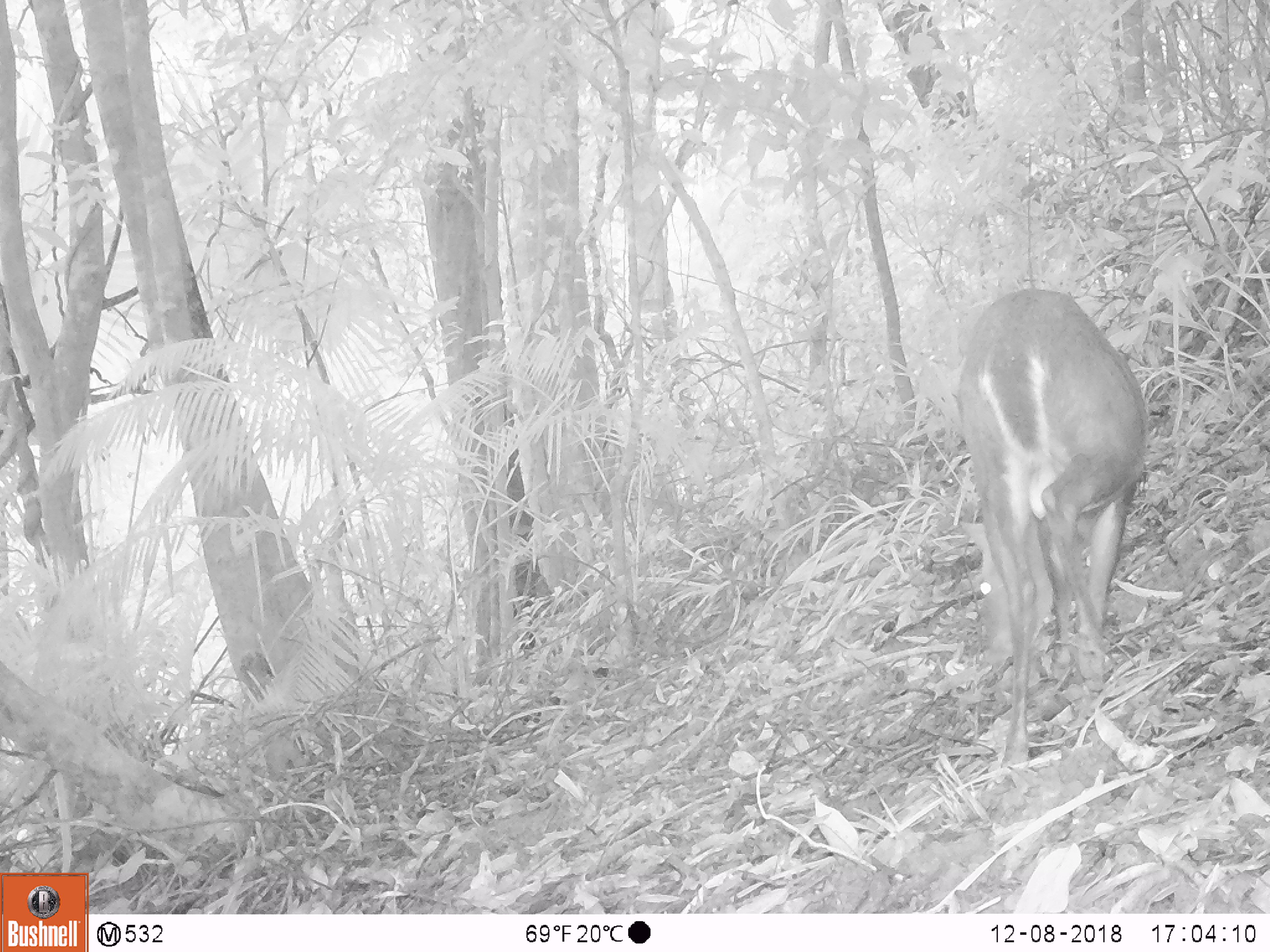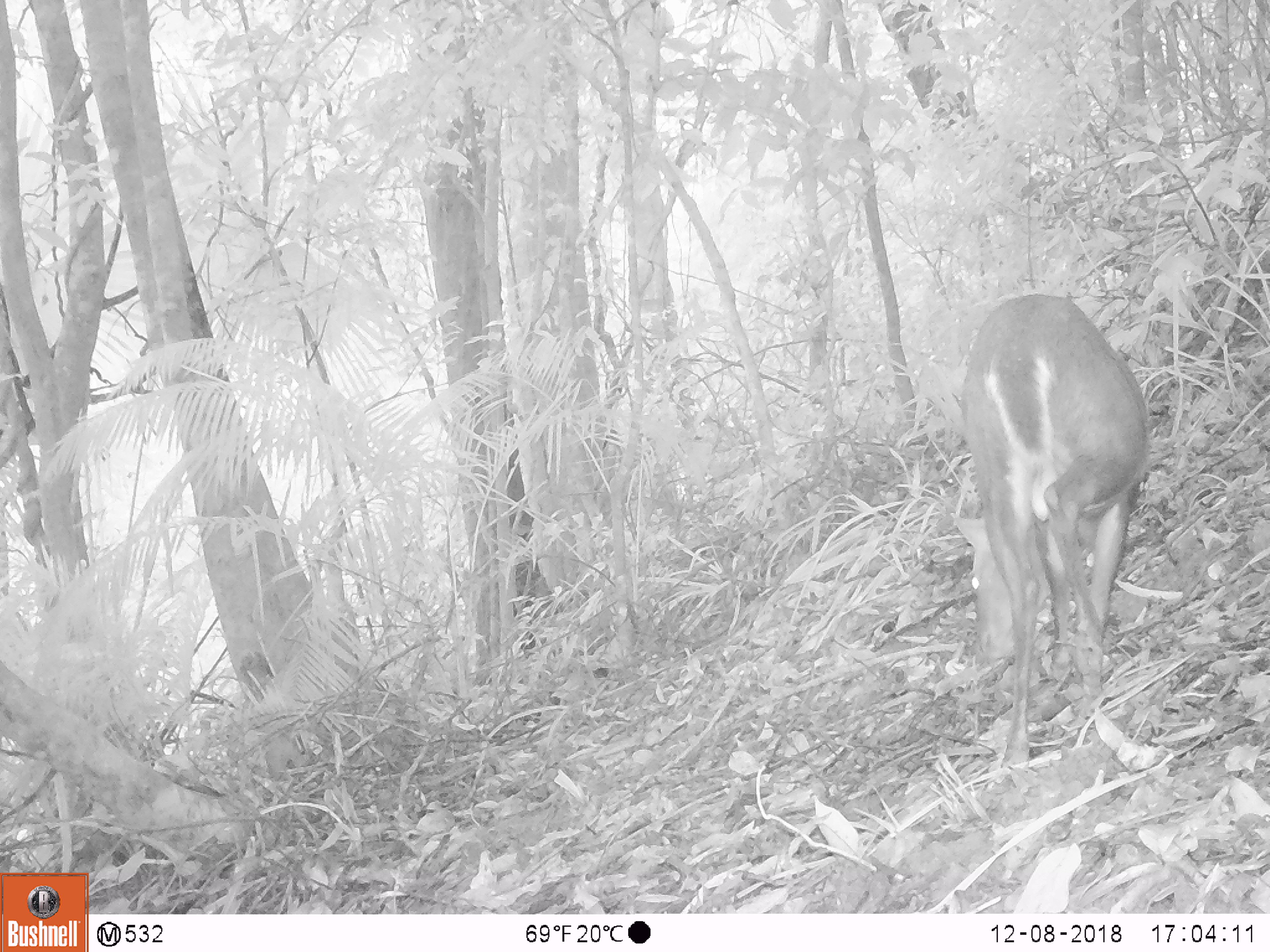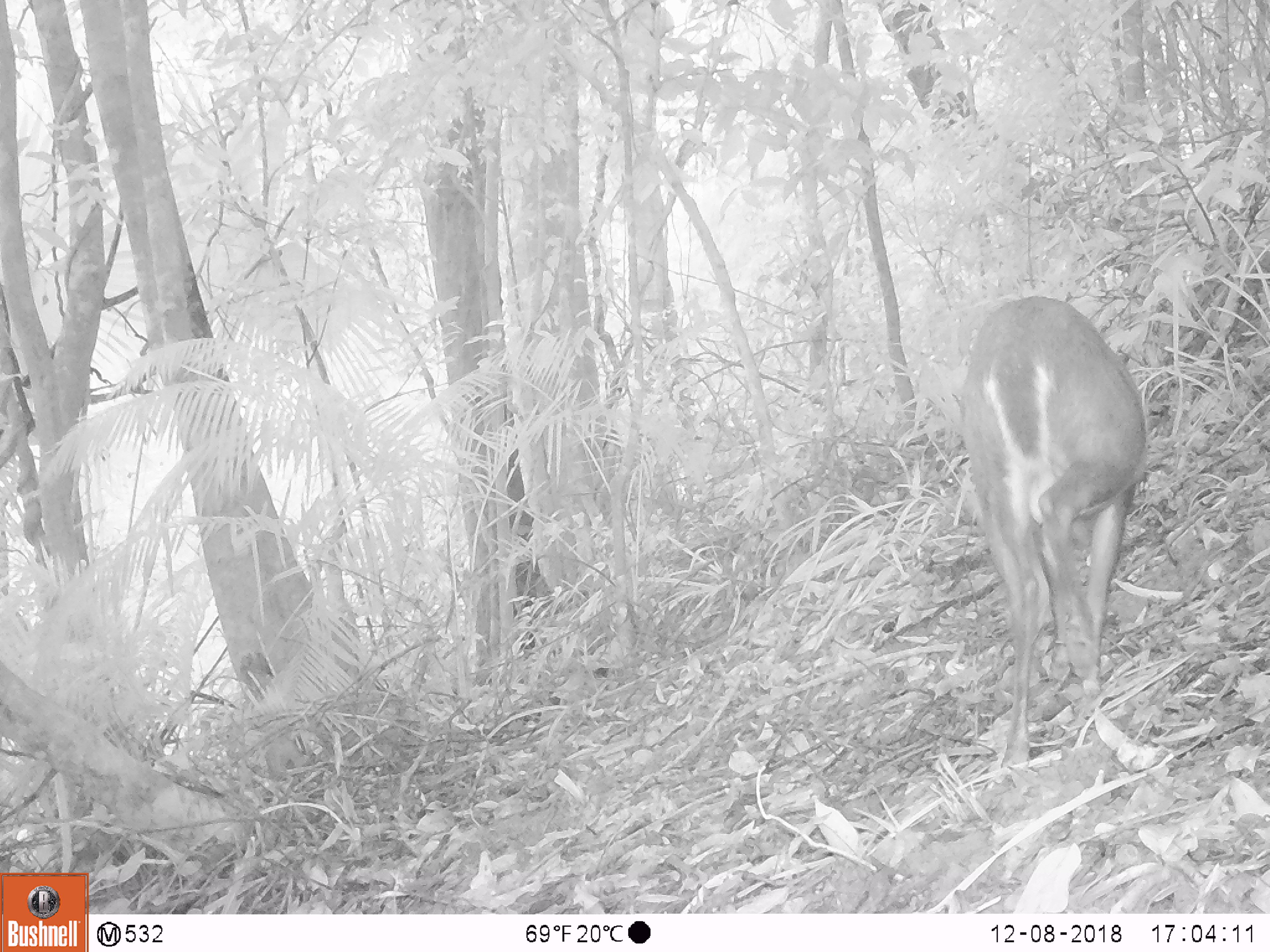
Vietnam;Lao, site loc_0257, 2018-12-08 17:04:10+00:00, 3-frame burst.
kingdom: Animalia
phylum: Chordata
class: Mammalia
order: Artiodactyla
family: Cervidae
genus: Muntiacus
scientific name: Muntiacus rooseveltorum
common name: roosevelt's muntjac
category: roosevelts muntjac group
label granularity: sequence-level